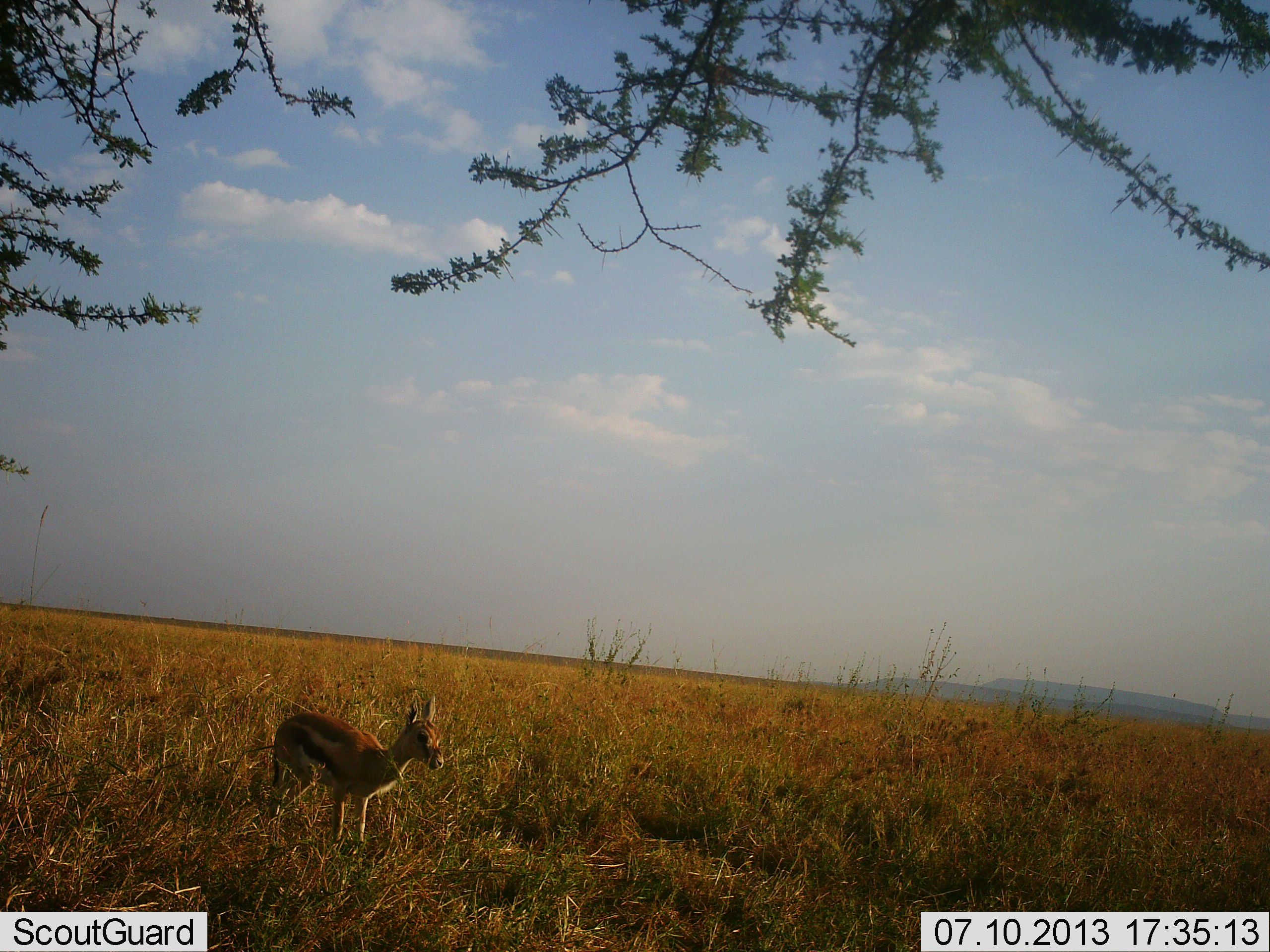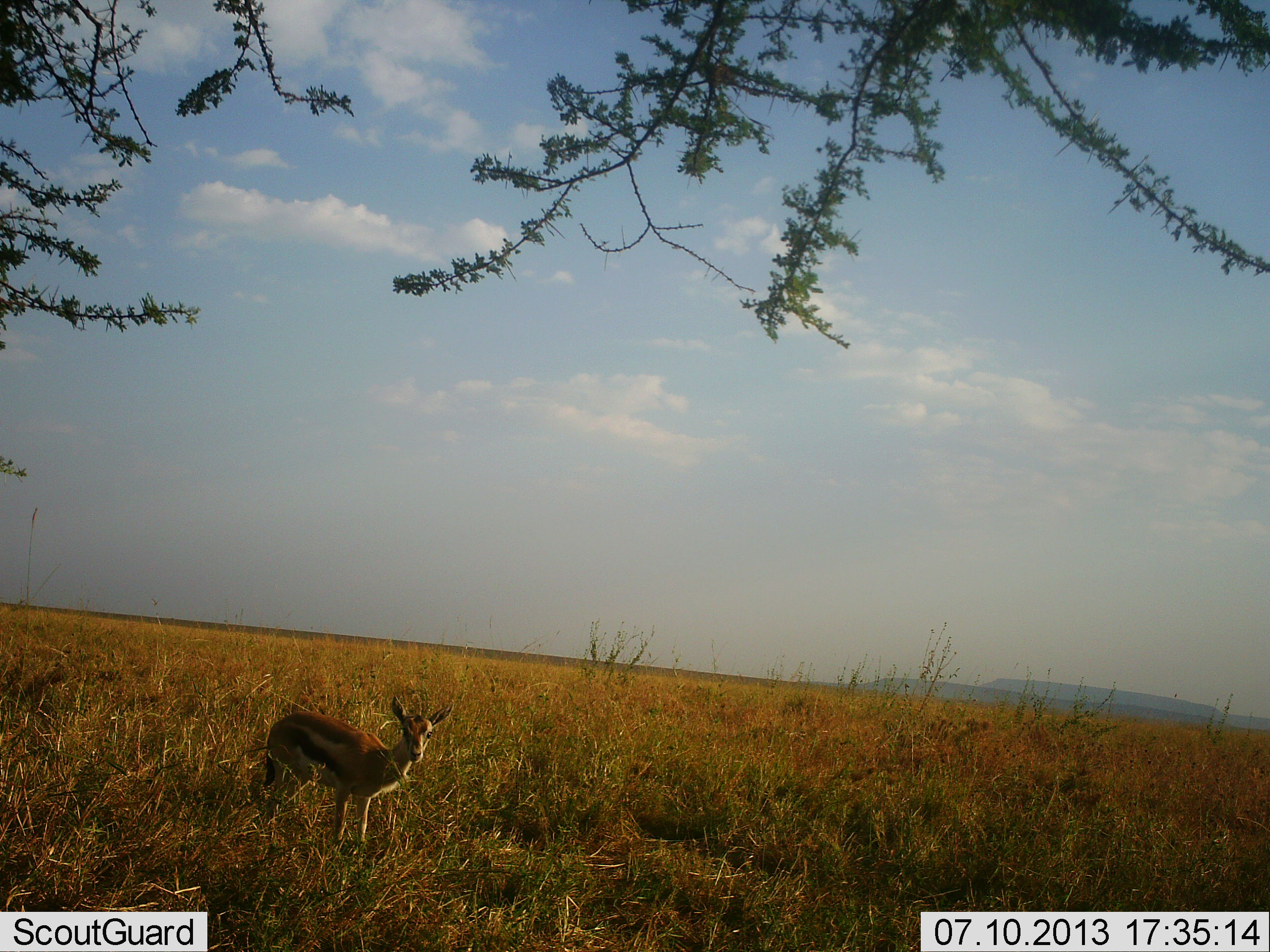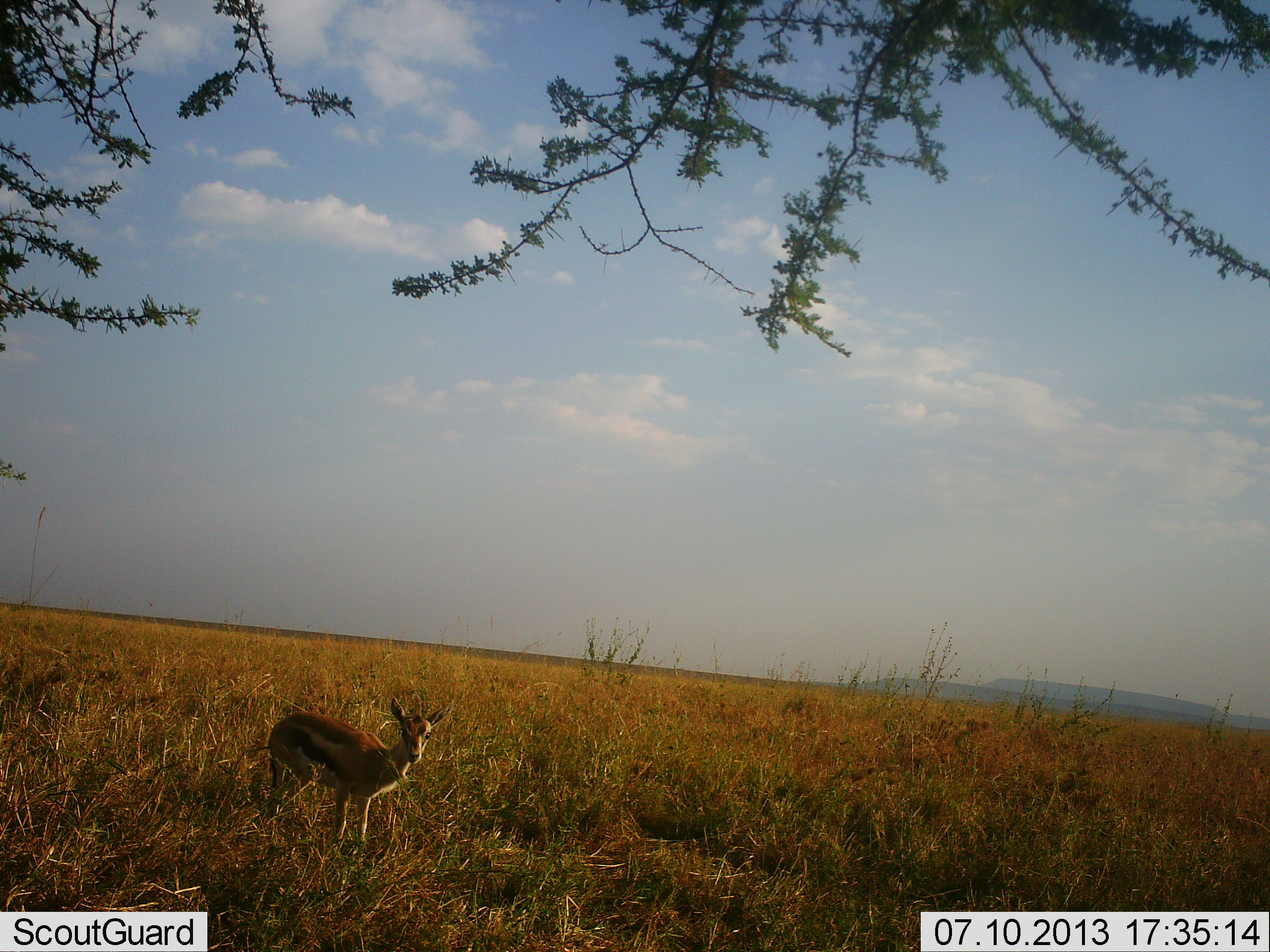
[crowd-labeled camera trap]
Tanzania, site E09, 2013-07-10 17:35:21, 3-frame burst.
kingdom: Animalia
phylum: Chordata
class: Mammalia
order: Artiodactyla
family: Bovidae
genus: Eudorcas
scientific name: Eudorcas thomsonii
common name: thomson's gazelle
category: gazellethomsons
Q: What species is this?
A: Gazellethomsons (thomson's gazelle) (Eudorcas thomsonii).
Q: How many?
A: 1.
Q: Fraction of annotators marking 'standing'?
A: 95%.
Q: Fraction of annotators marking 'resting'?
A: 3%.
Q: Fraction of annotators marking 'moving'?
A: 8%.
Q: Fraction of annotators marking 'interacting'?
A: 0%.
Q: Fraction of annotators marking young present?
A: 16%.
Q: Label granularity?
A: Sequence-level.